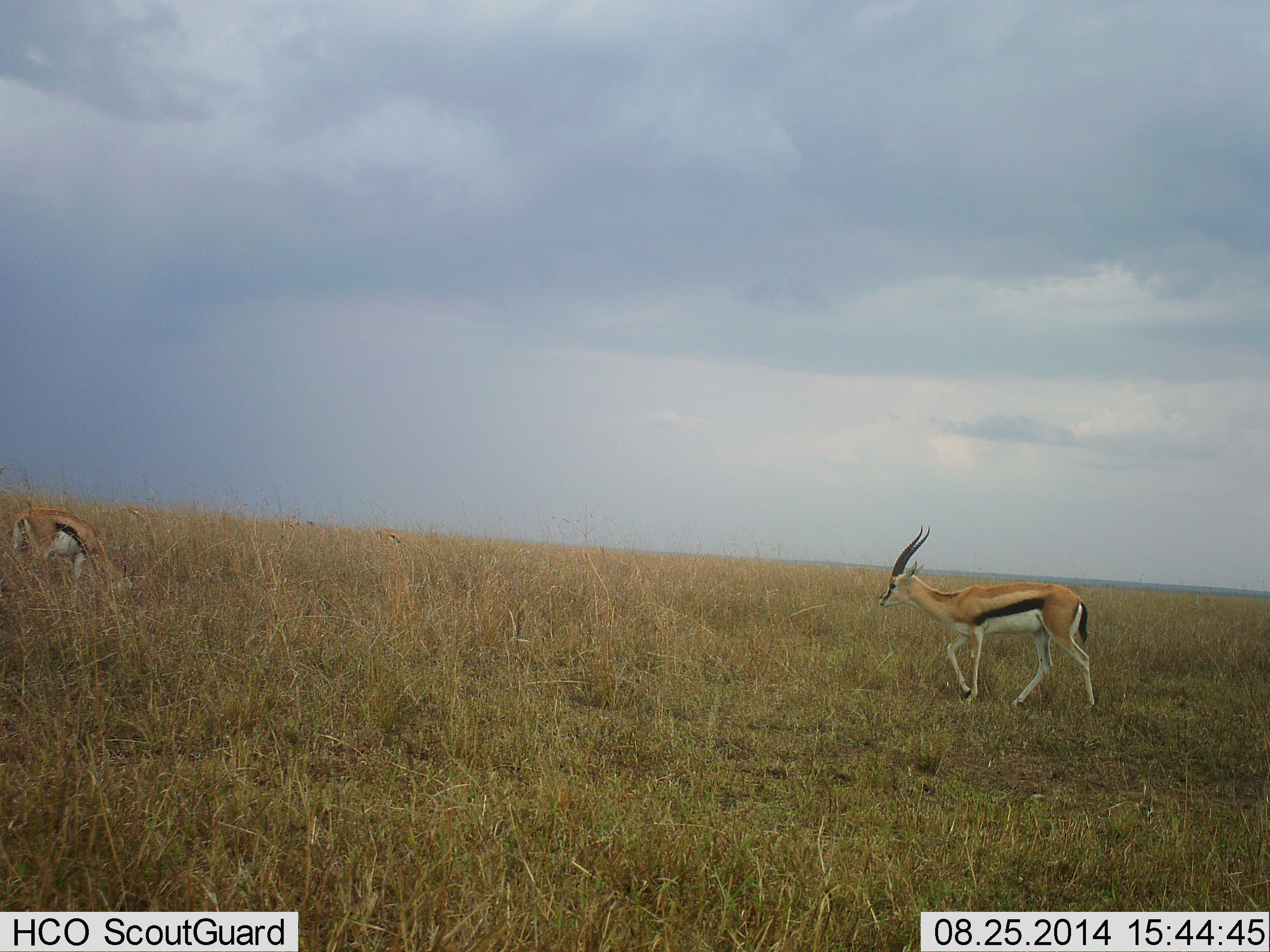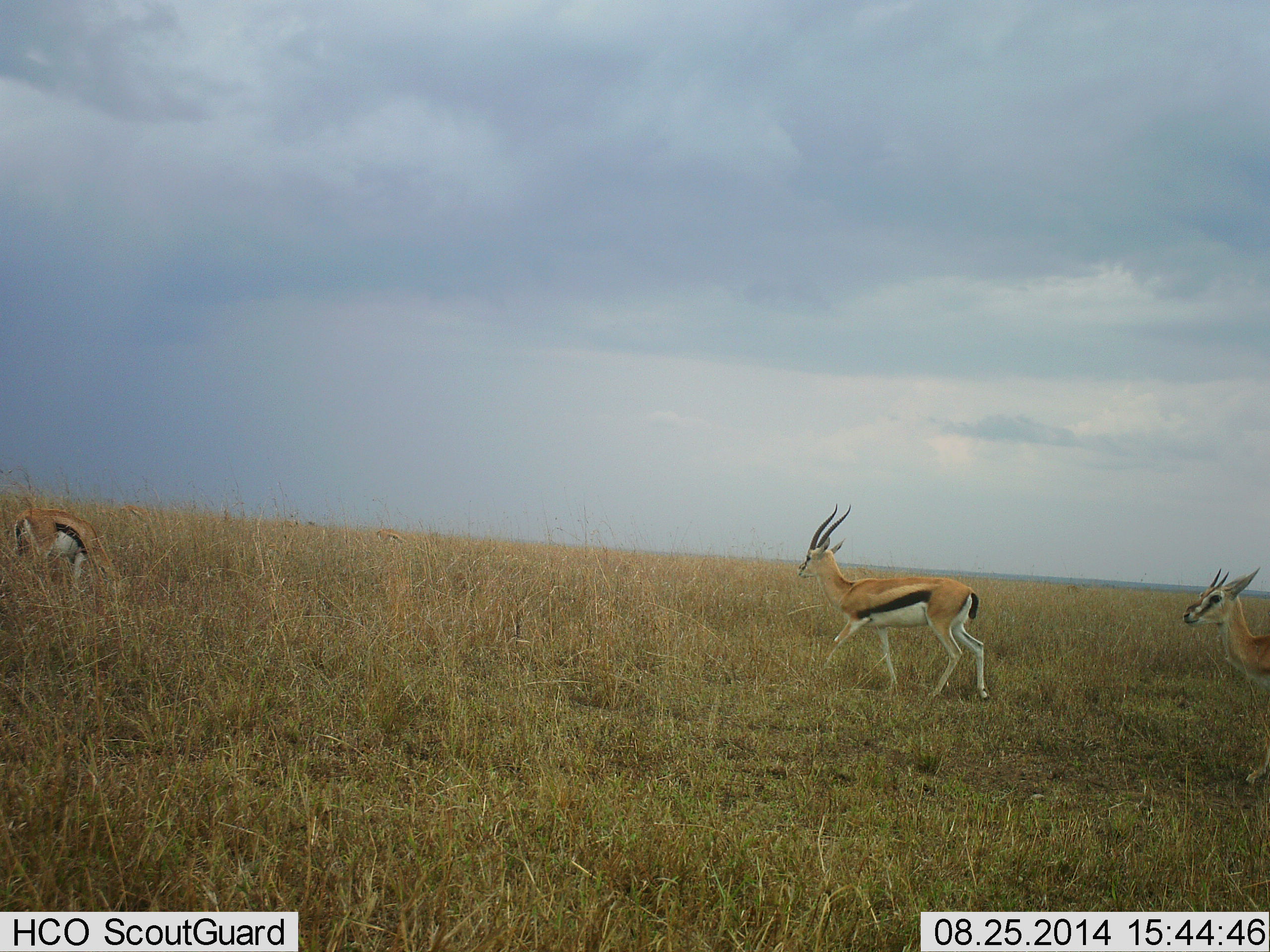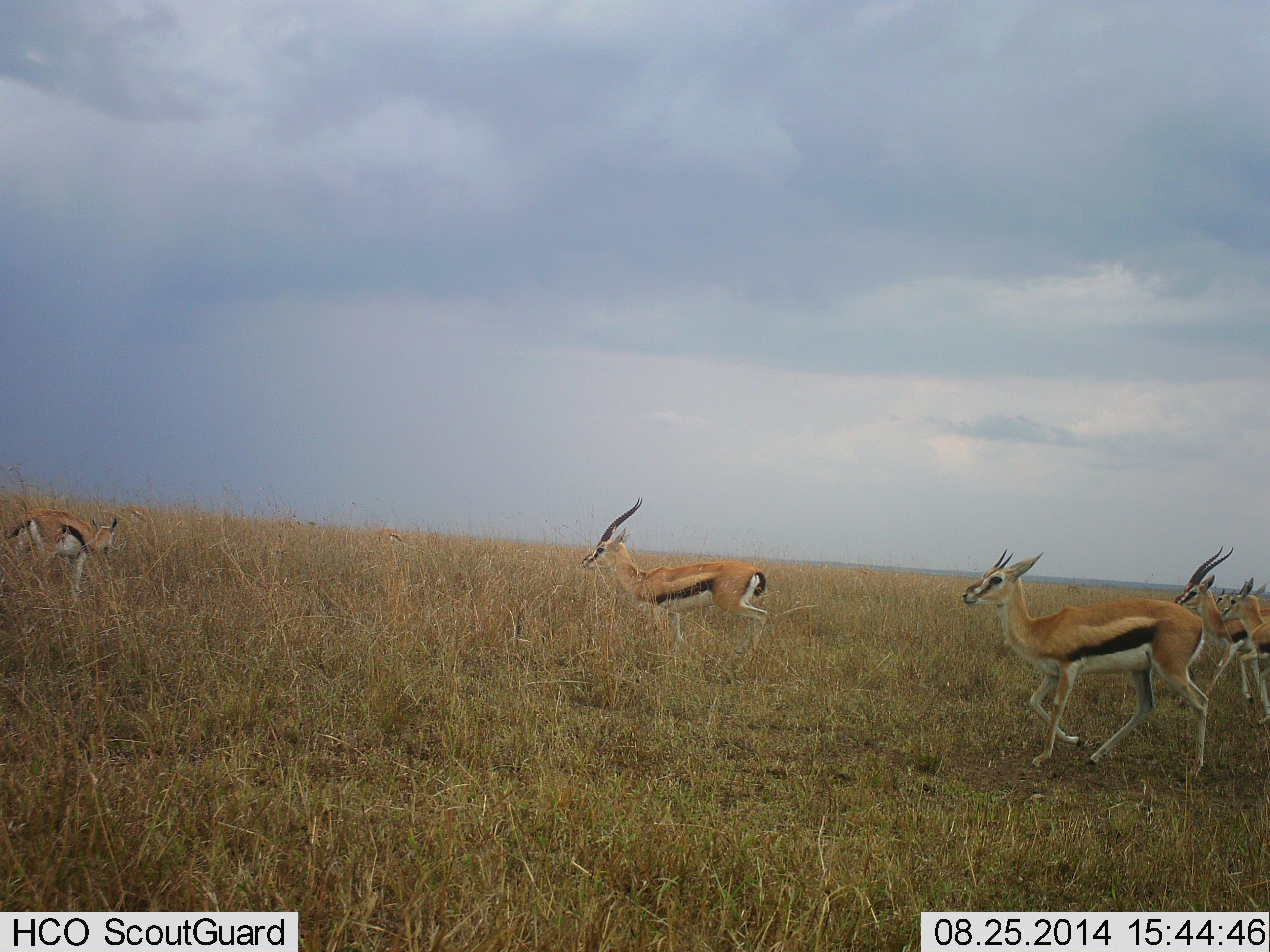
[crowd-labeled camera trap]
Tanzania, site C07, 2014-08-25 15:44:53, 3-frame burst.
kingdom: Animalia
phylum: Chordata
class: Mammalia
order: Artiodactyla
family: Bovidae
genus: Eudorcas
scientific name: Eudorcas thomsonii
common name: thomson's gazelle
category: gazellethomsons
Gazellethomsons (thomson's gazelle) (Eudorcas thomsonii), count 3. Behavior (volunteer vote fractions): standing 0%, resting 0%, moving 100%, interacting 0%. Young present (vote fraction): 0%. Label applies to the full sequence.